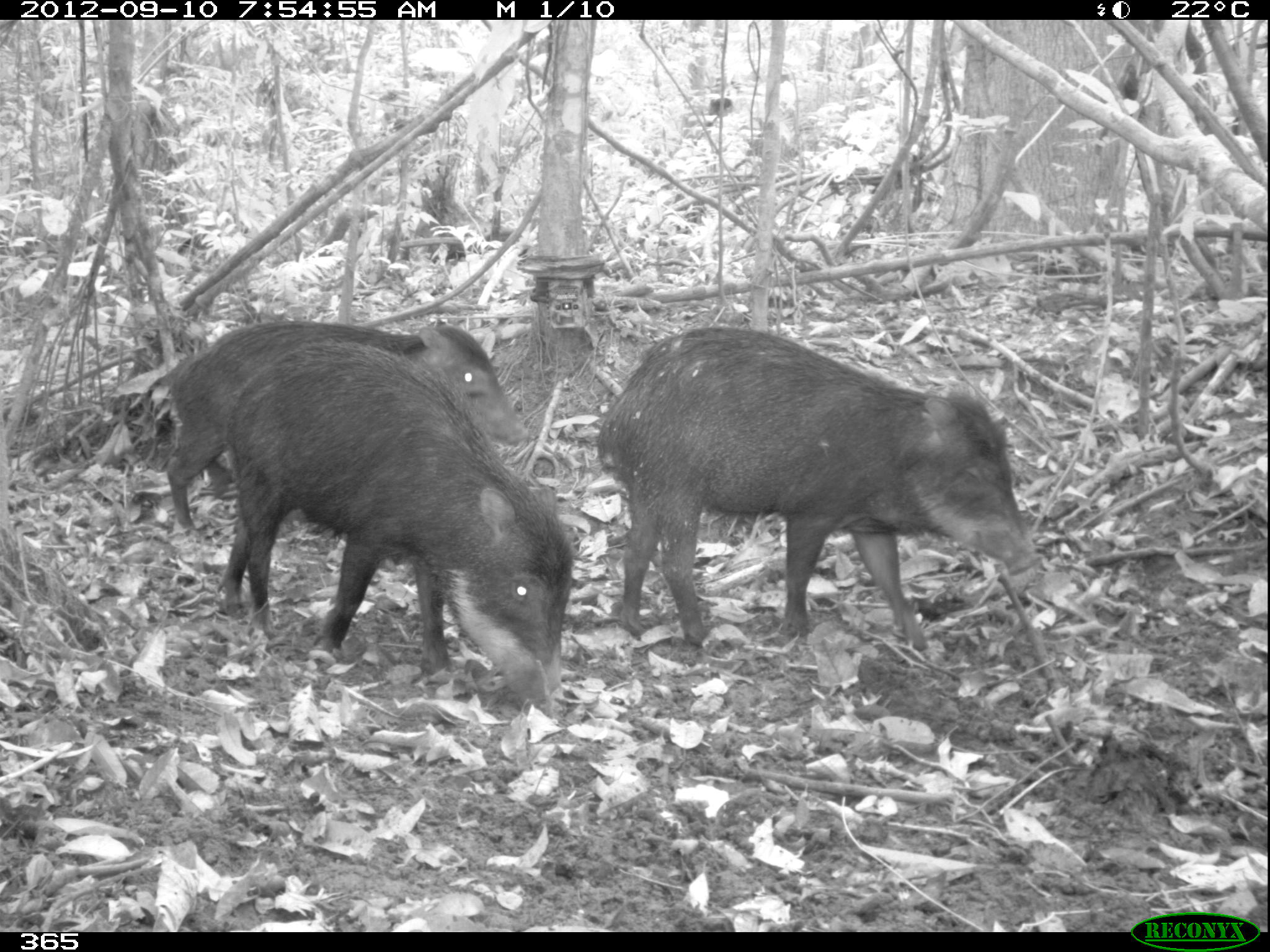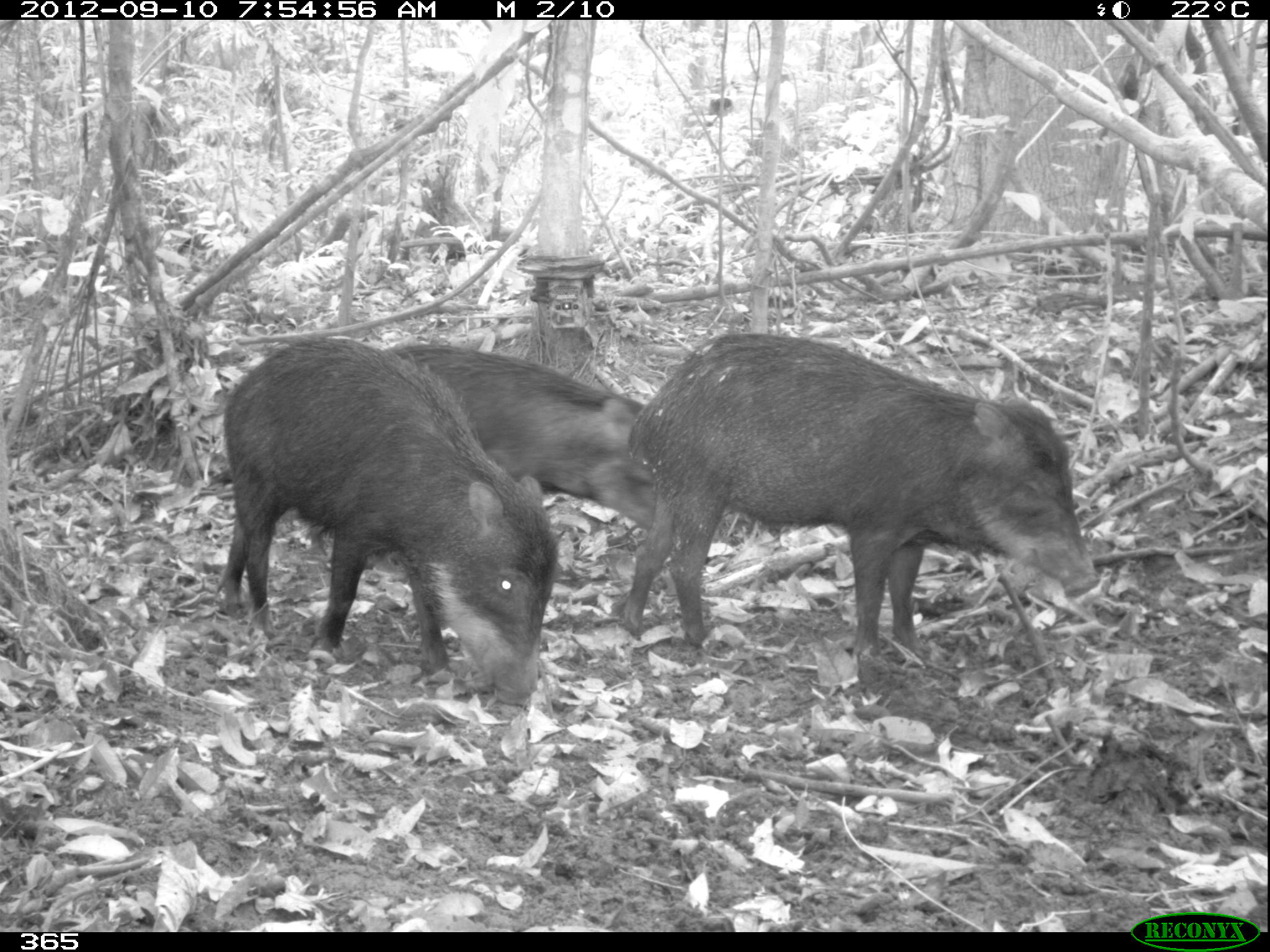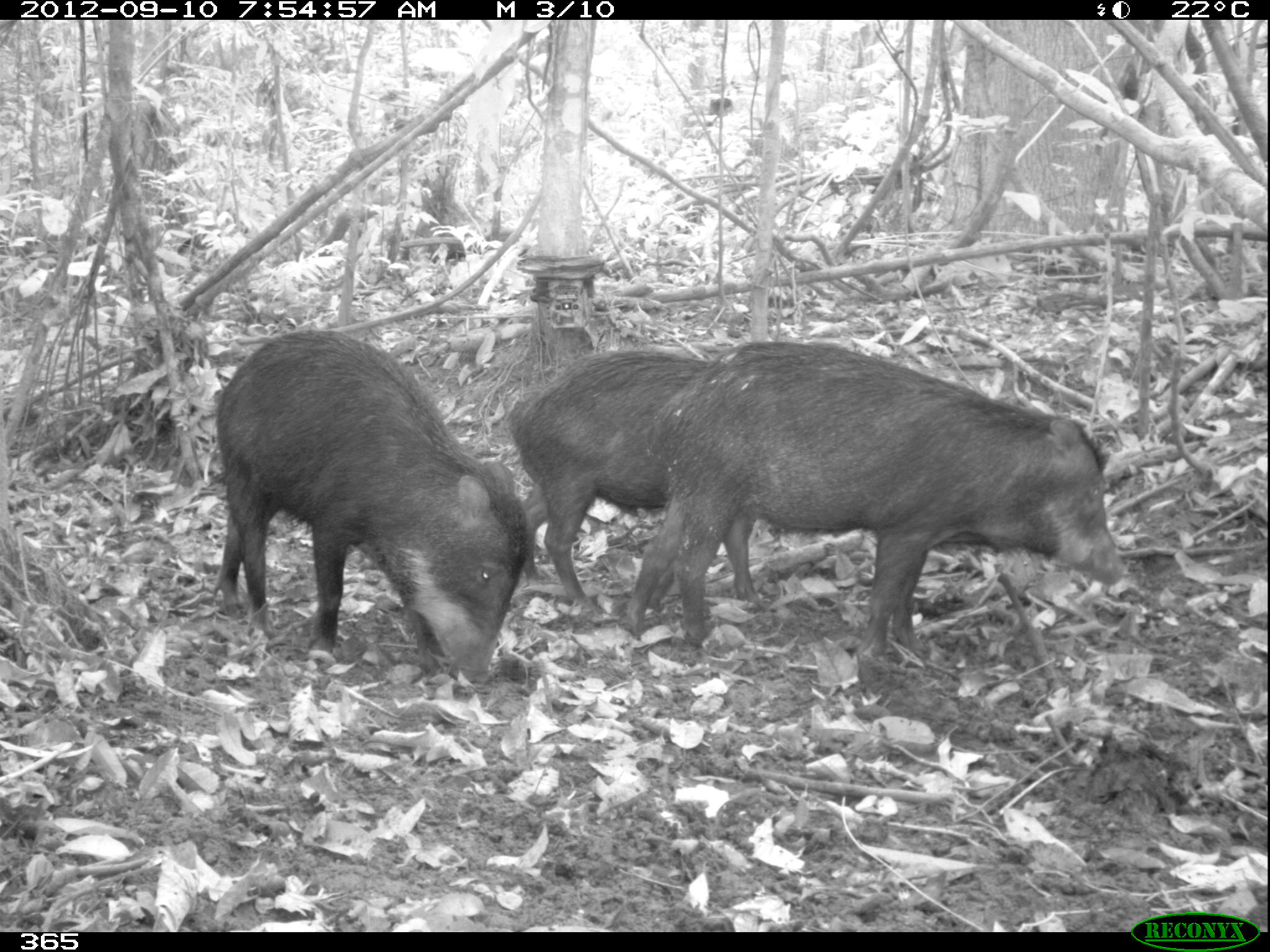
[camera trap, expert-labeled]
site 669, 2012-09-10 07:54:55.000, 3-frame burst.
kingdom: Animalia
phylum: Chordata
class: Mammalia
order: Artiodactyla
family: Tayassuidae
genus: Tayassu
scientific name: Tayassu pecari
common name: white-lipped peccary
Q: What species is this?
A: Tayassu pecari (white-lipped peccary).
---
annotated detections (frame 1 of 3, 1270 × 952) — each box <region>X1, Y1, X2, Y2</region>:
tayassu pecari: <region>596, 324, 1042, 651</region>; <region>215, 339, 575, 711</region>; <region>165, 320, 530, 535</region>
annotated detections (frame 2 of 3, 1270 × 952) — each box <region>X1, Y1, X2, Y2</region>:
tayassu pecari: <region>617, 333, 1101, 657</region>; <region>214, 335, 558, 705</region>; <region>387, 342, 654, 525</region>